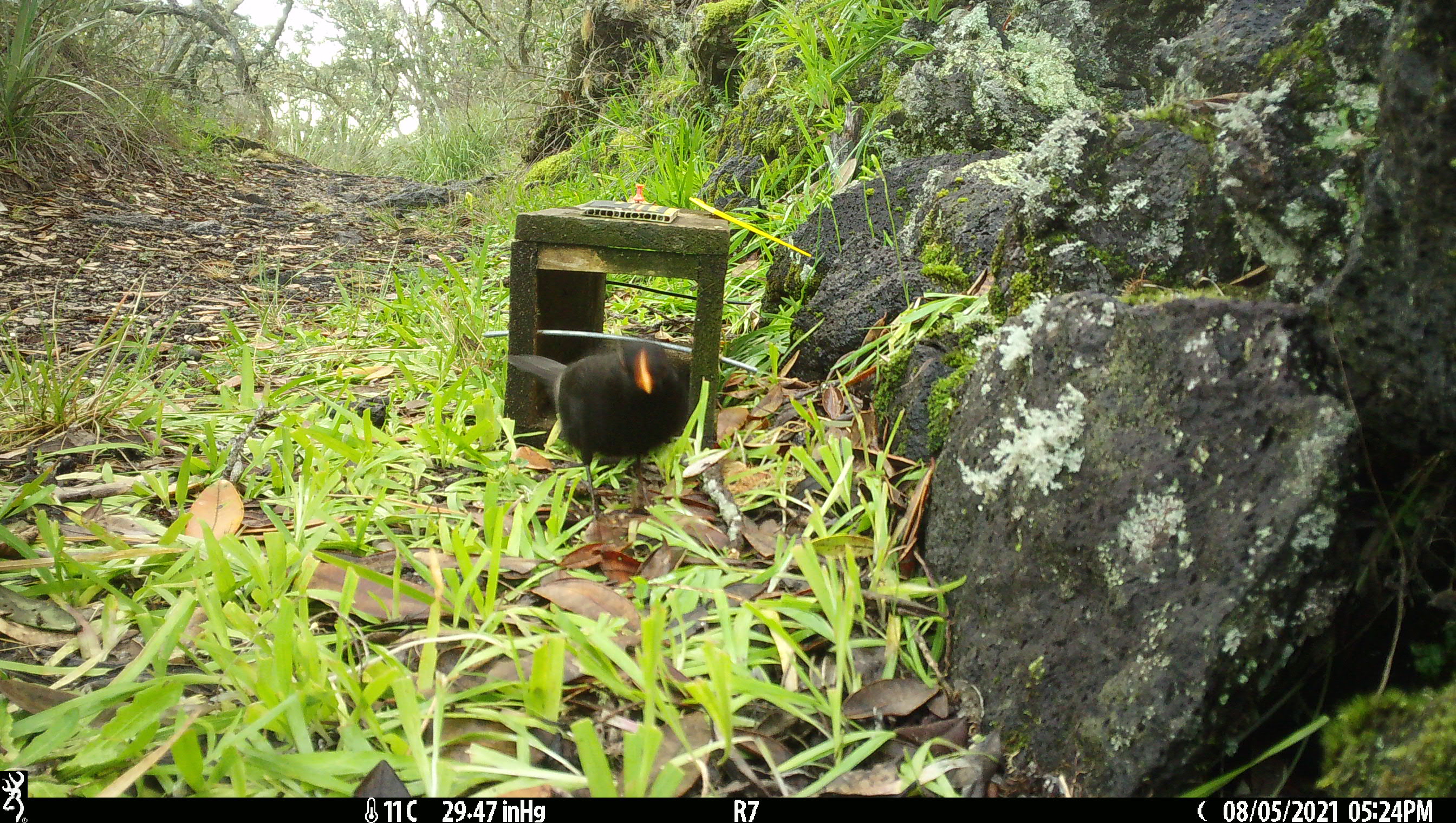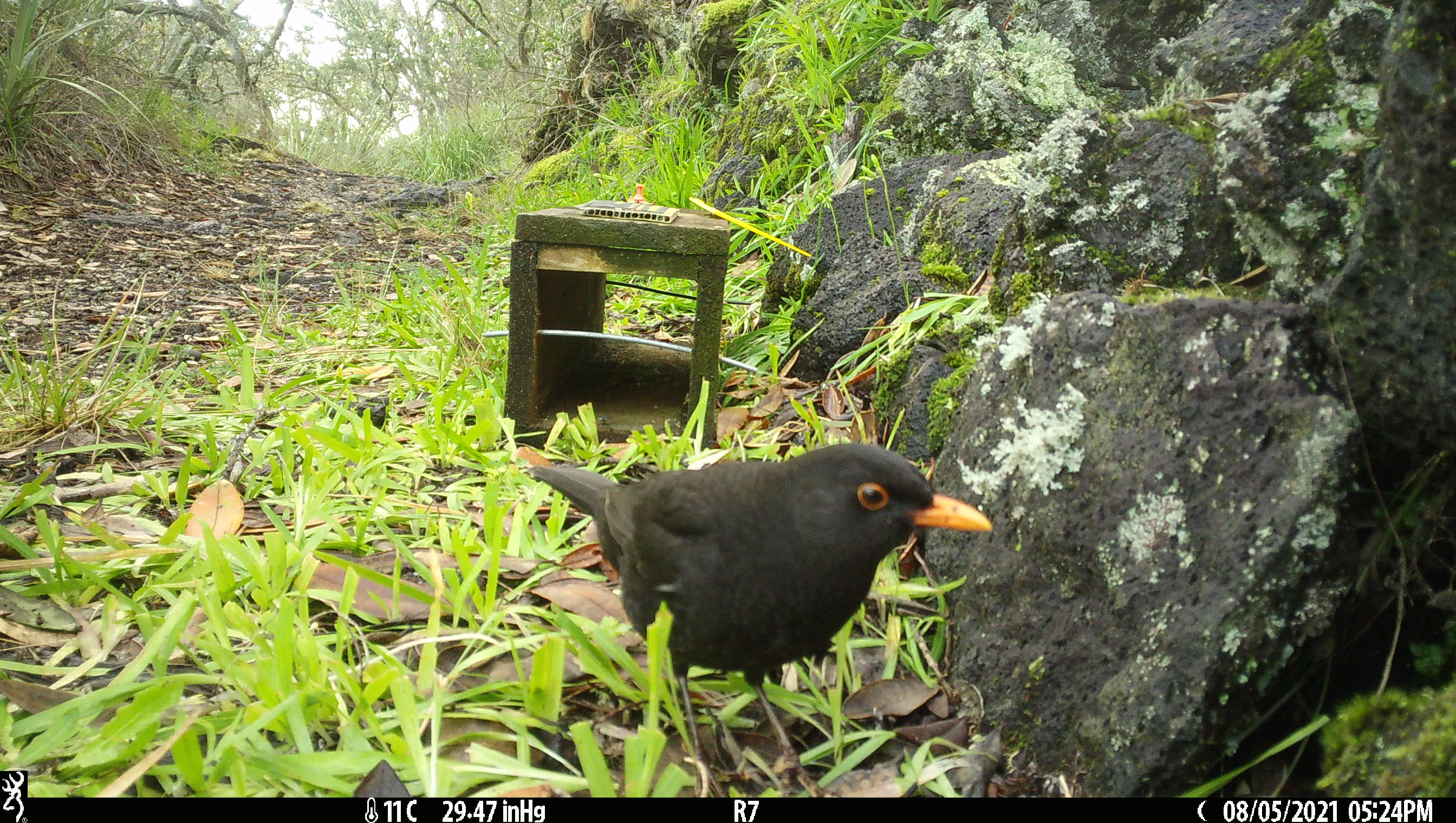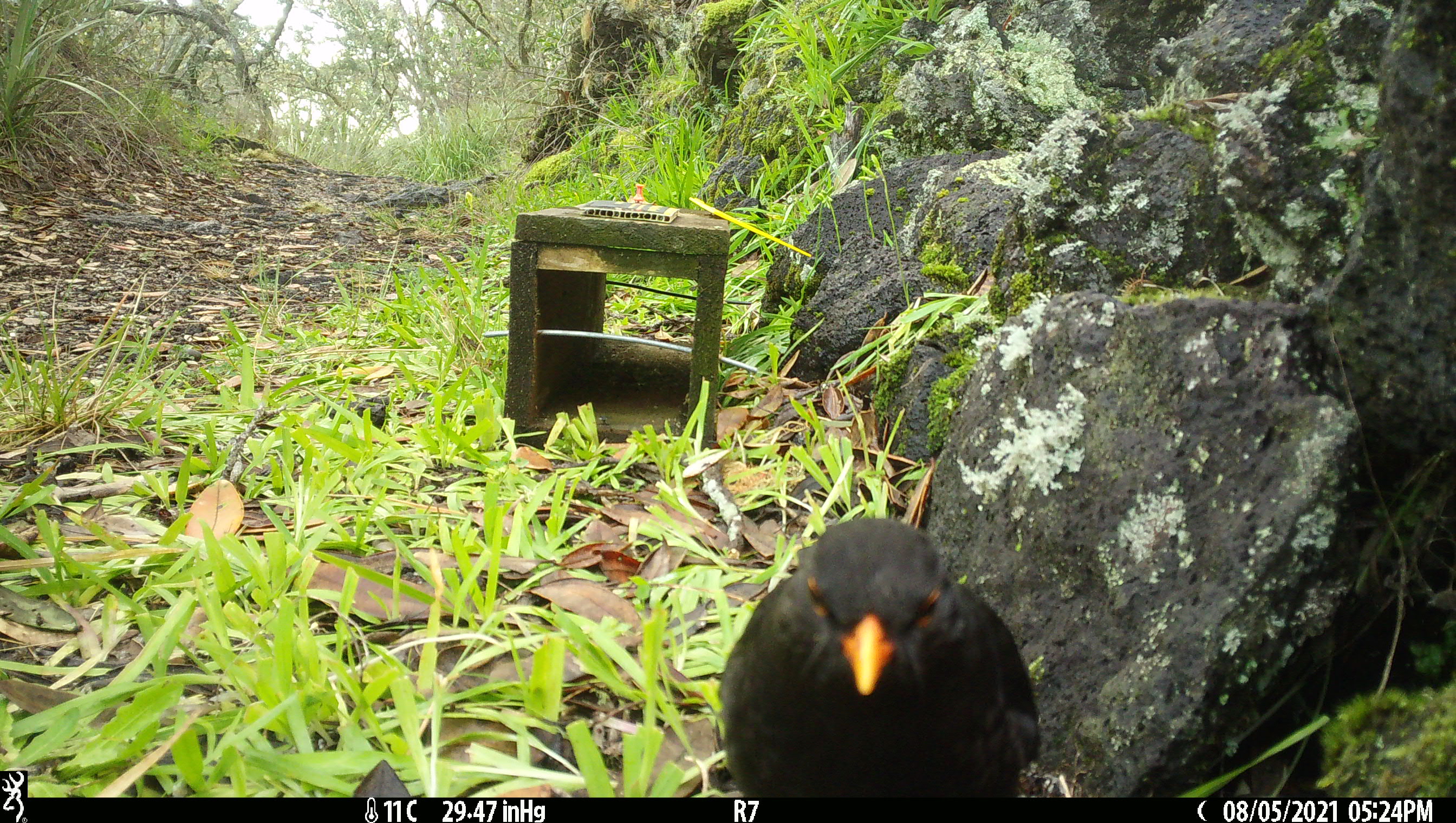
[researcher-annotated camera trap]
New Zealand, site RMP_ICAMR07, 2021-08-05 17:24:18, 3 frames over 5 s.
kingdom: Animalia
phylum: Chordata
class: Aves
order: Passeriformes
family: Turdidae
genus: Turdus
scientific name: Turdus merula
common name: eurasian blackbird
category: blackbird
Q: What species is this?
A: Blackbird (eurasian blackbird) (Turdus merula).